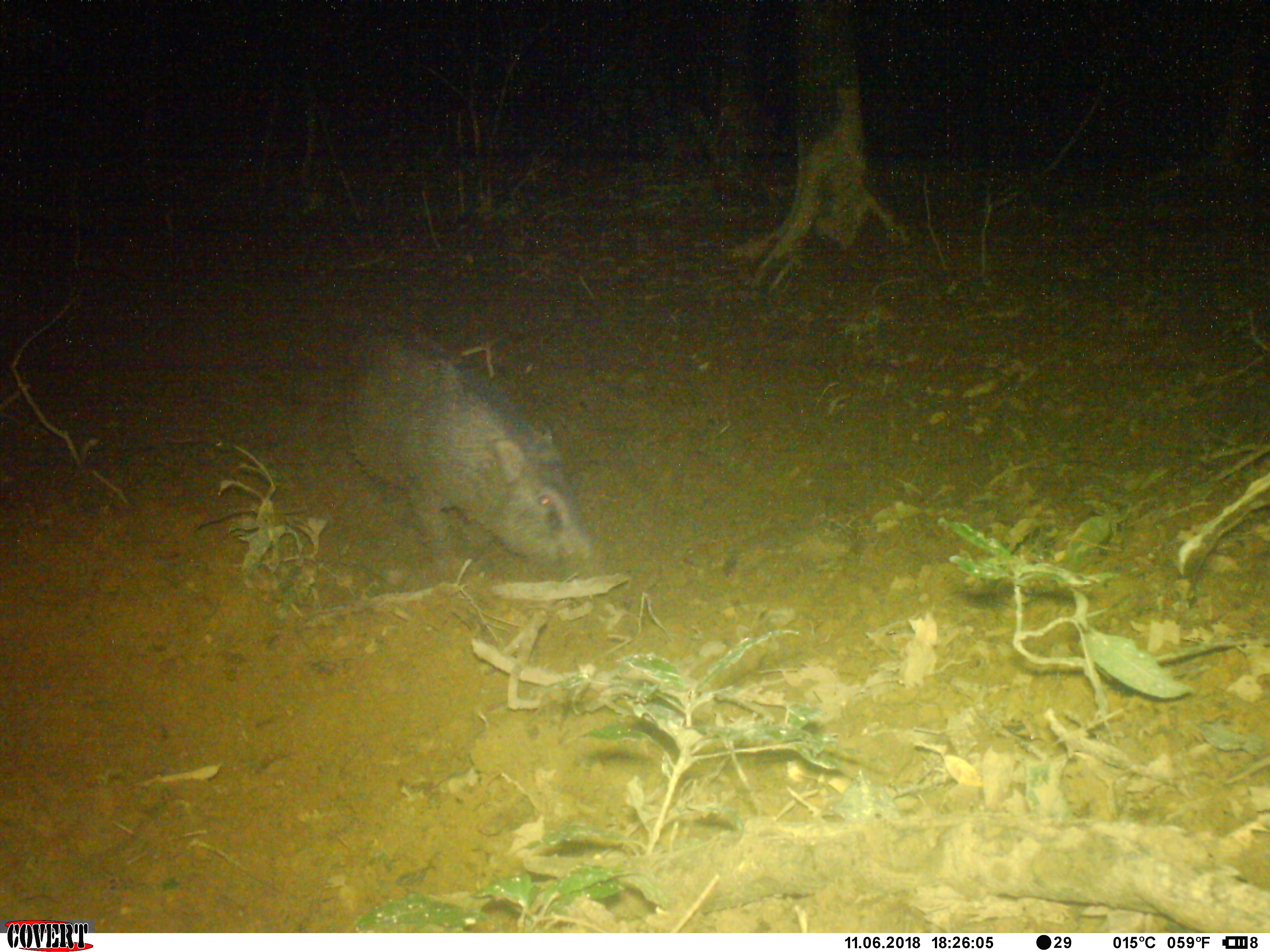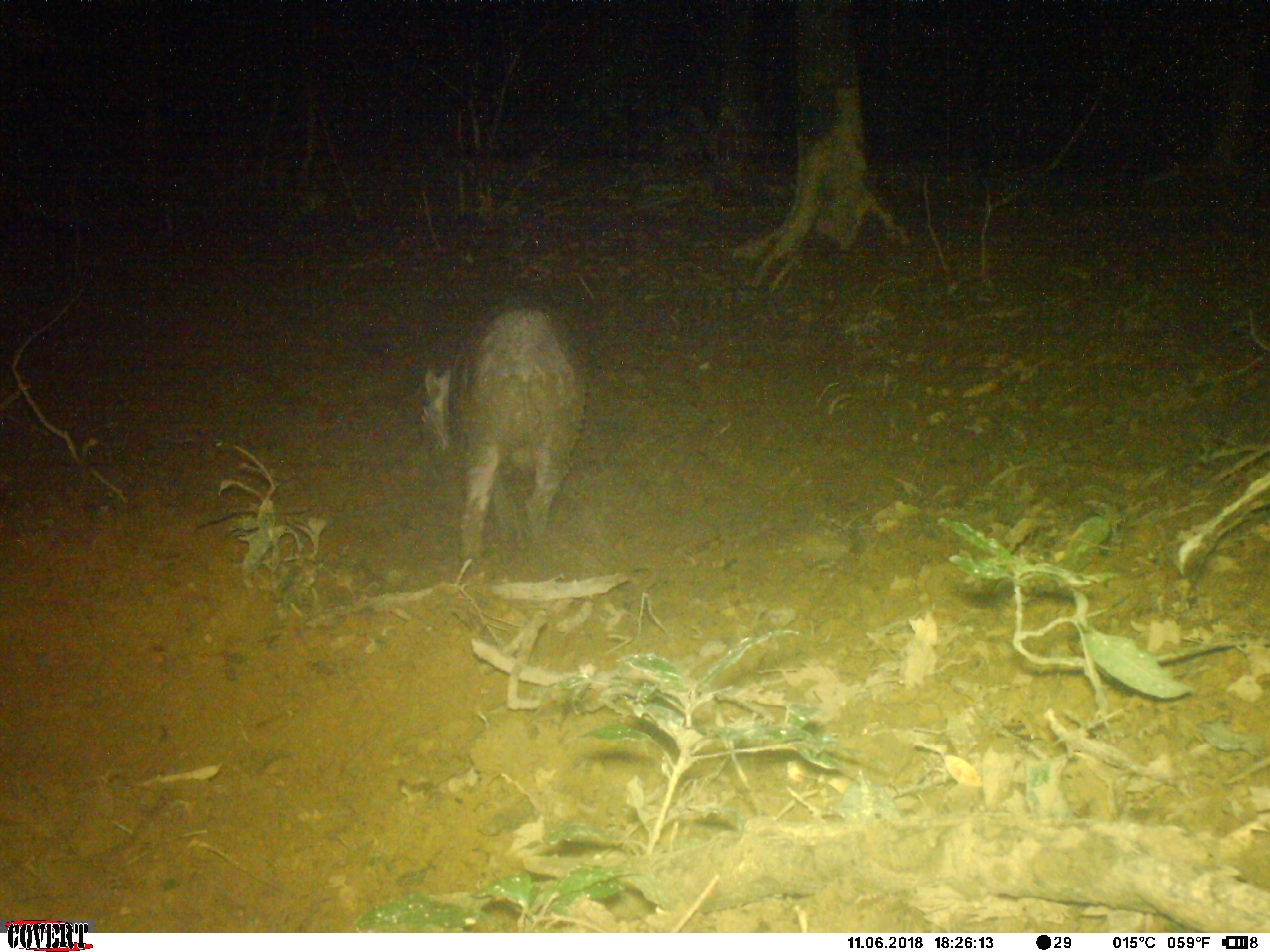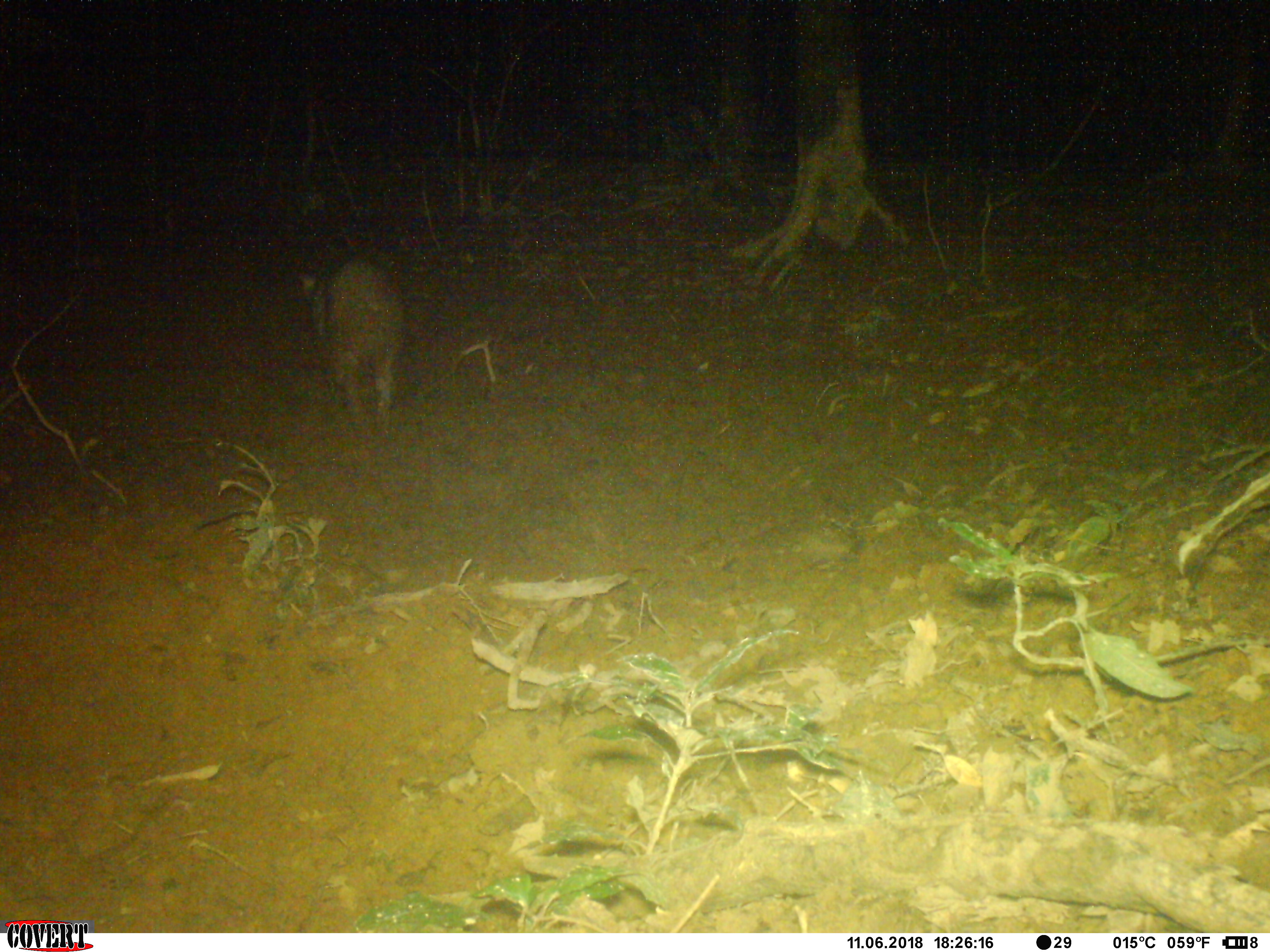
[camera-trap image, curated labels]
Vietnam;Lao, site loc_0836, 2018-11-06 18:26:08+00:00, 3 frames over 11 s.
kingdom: Animalia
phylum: Chordata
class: Mammalia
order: Artiodactyla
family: Suidae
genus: Sus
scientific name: Sus scrofa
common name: eurasian wild pig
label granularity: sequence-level